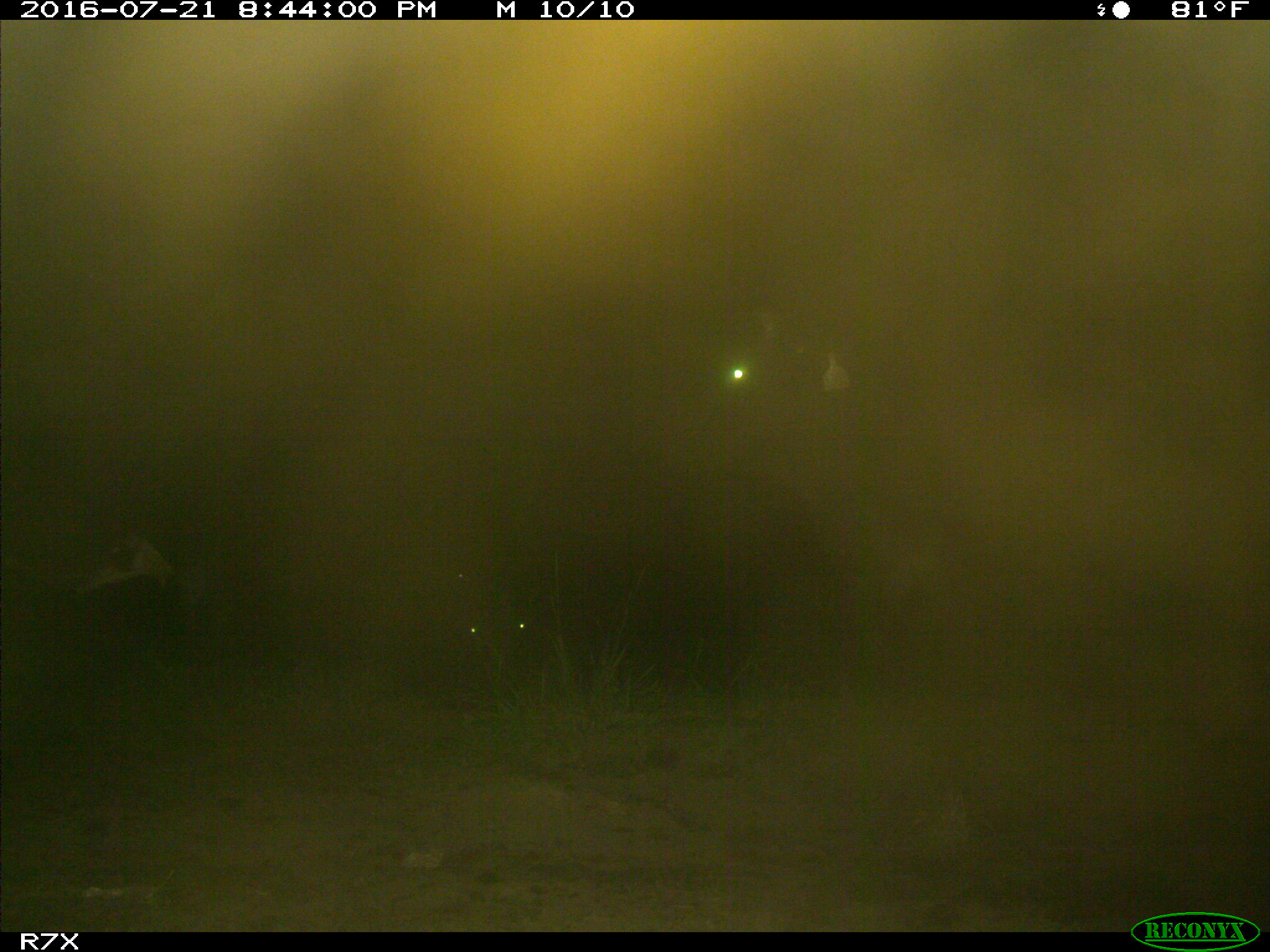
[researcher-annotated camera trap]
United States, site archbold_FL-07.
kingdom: Animalia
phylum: Chordata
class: Mammalia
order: Artiodactyla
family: Bovidae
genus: Bos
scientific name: Bos taurus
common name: domestic cow